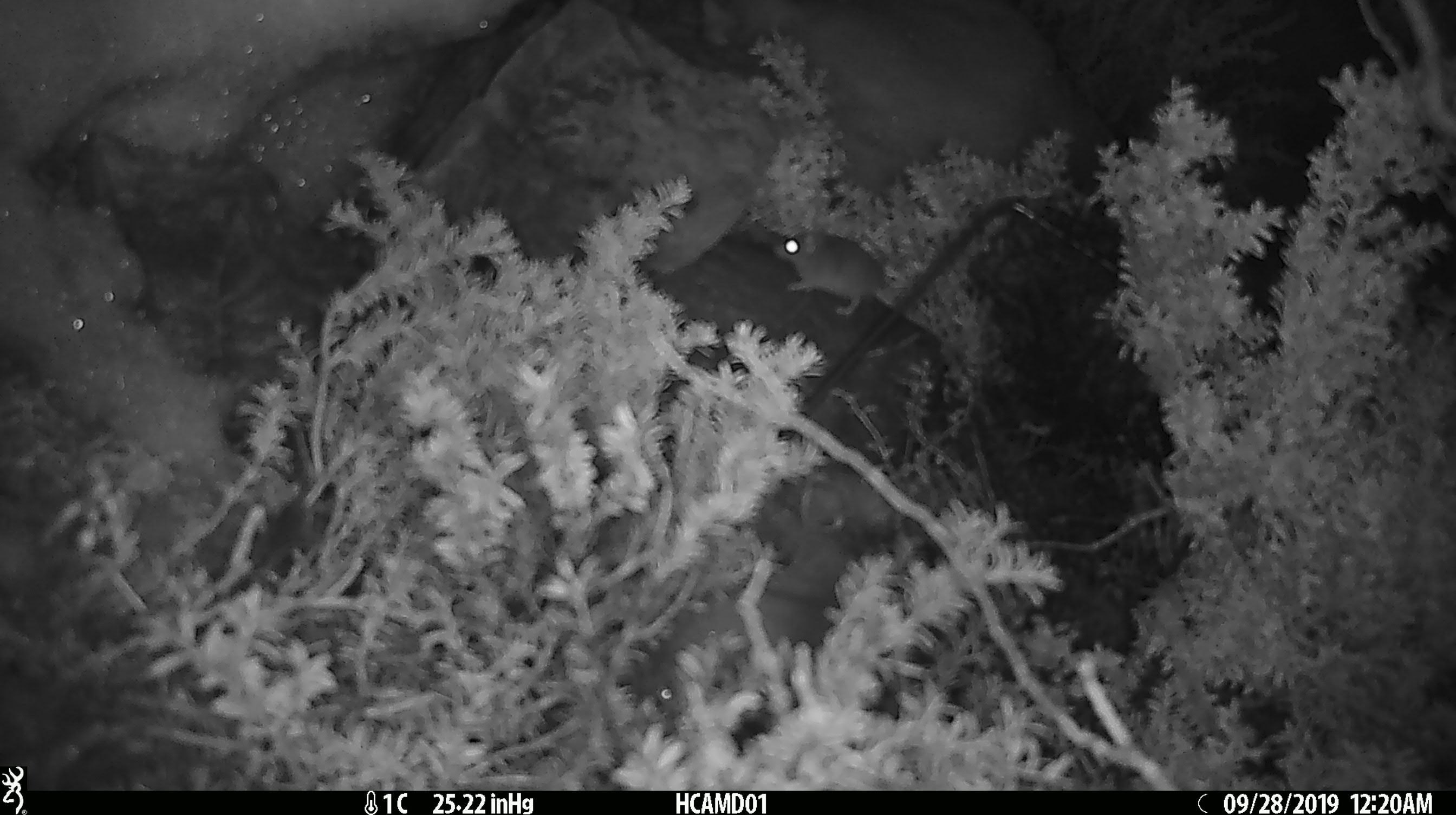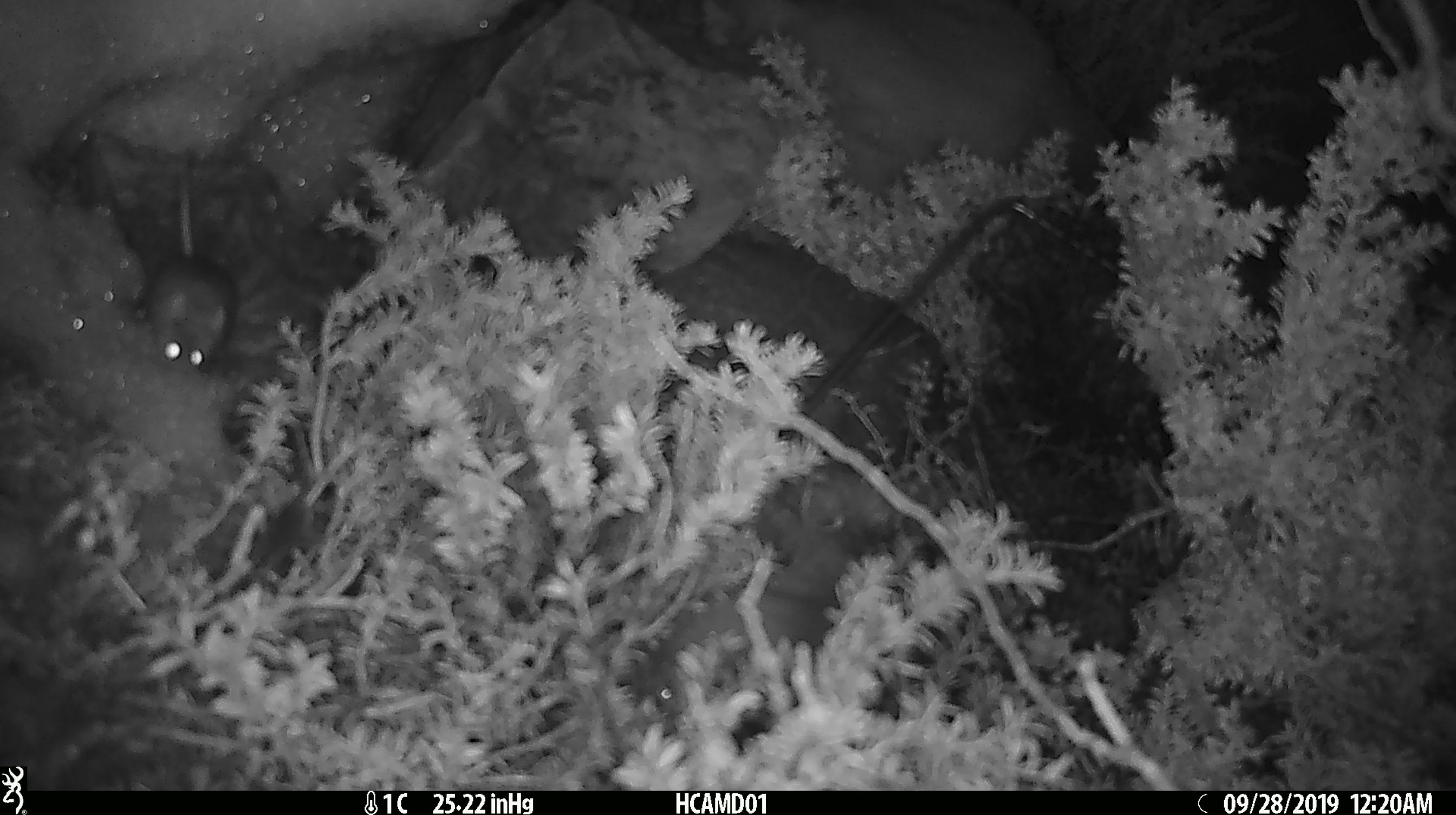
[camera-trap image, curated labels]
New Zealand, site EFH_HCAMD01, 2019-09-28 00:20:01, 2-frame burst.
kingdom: Animalia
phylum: Chordata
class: Mammalia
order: Rodentia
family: Muridae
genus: Mus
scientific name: Mus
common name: mouse